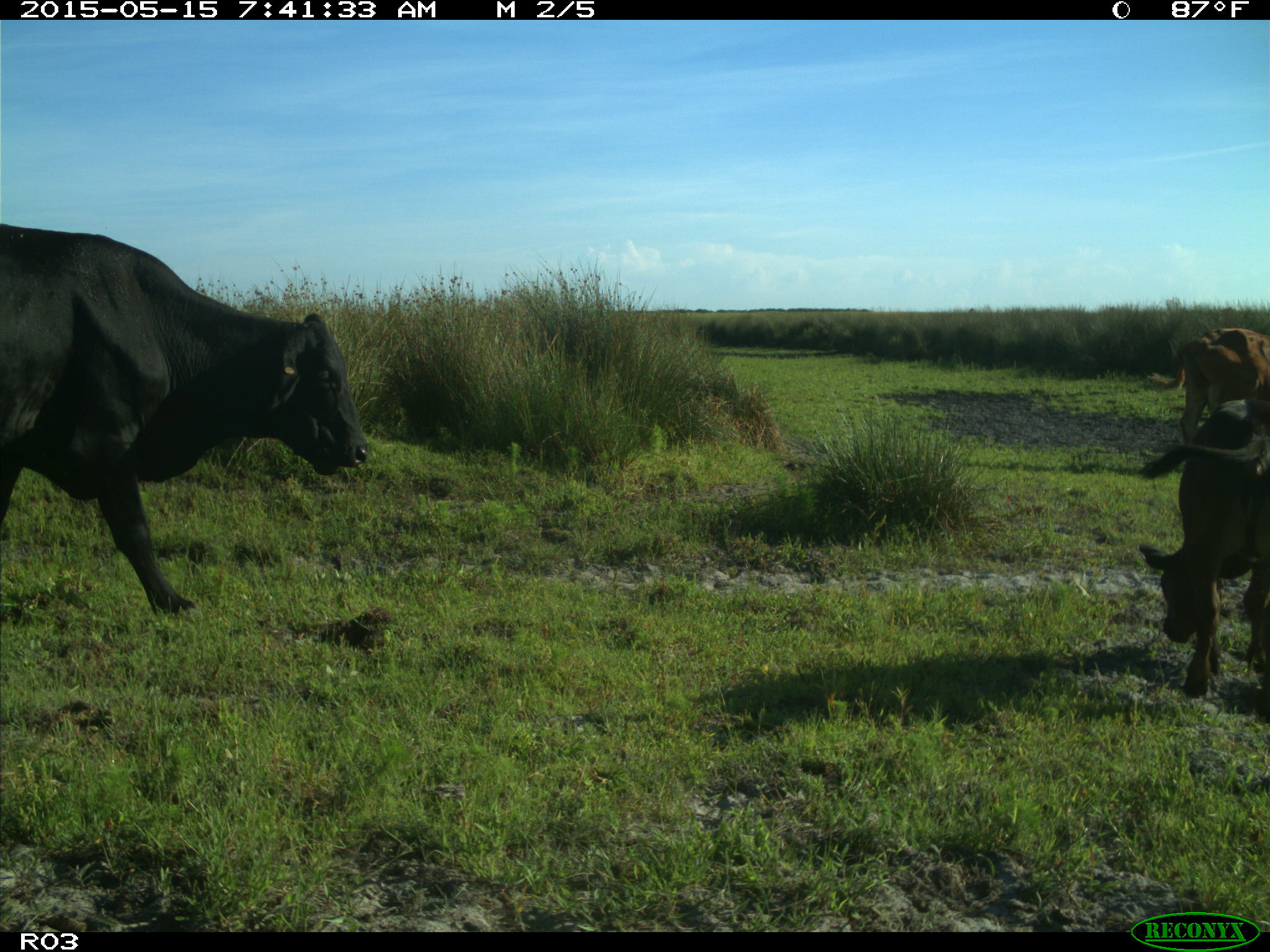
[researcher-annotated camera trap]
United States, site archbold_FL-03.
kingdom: Animalia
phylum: Chordata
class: Mammalia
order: Artiodactyla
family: Bovidae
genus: Bos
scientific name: Bos taurus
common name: domestic cow